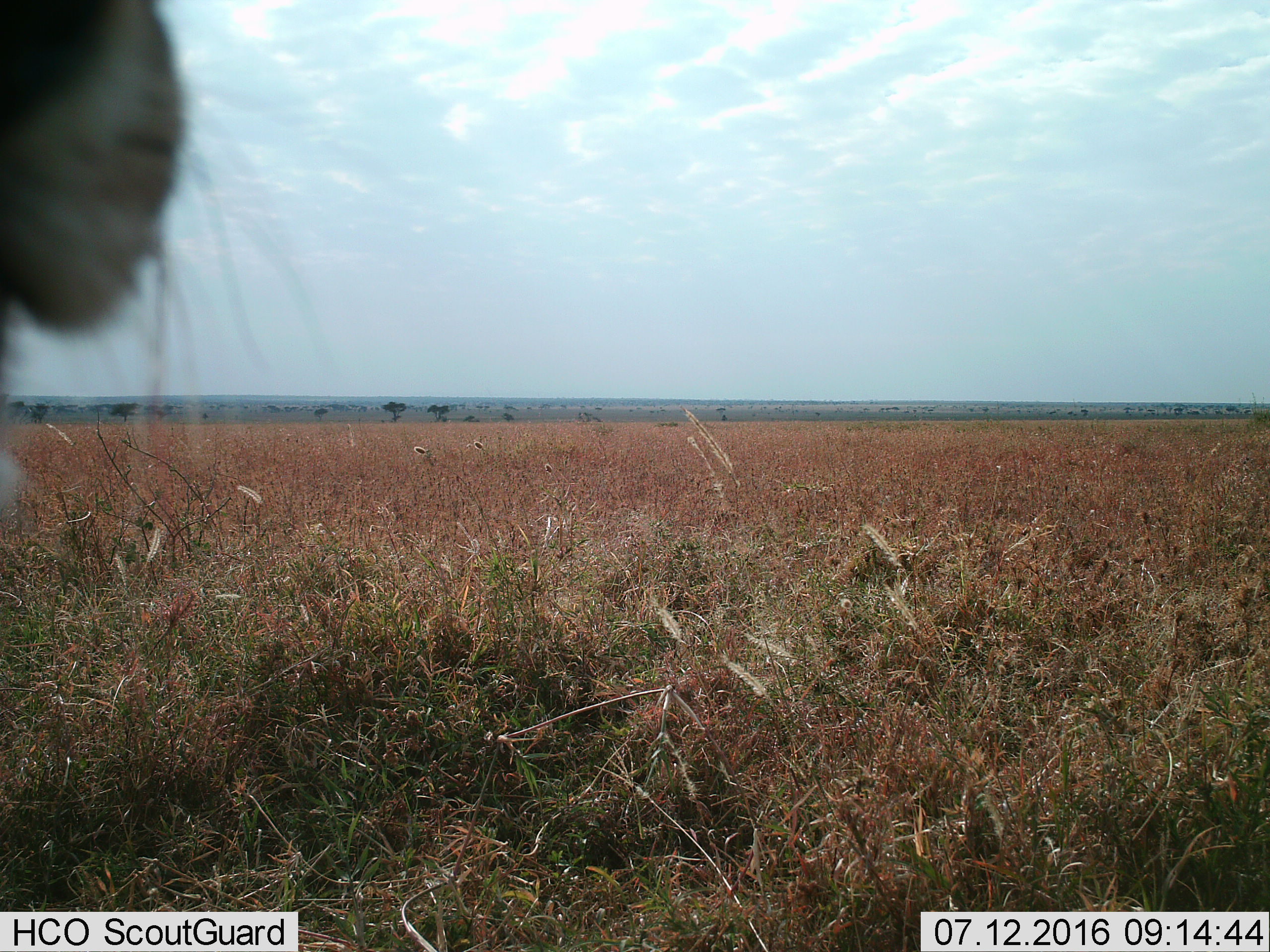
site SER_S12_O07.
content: unidentified animal